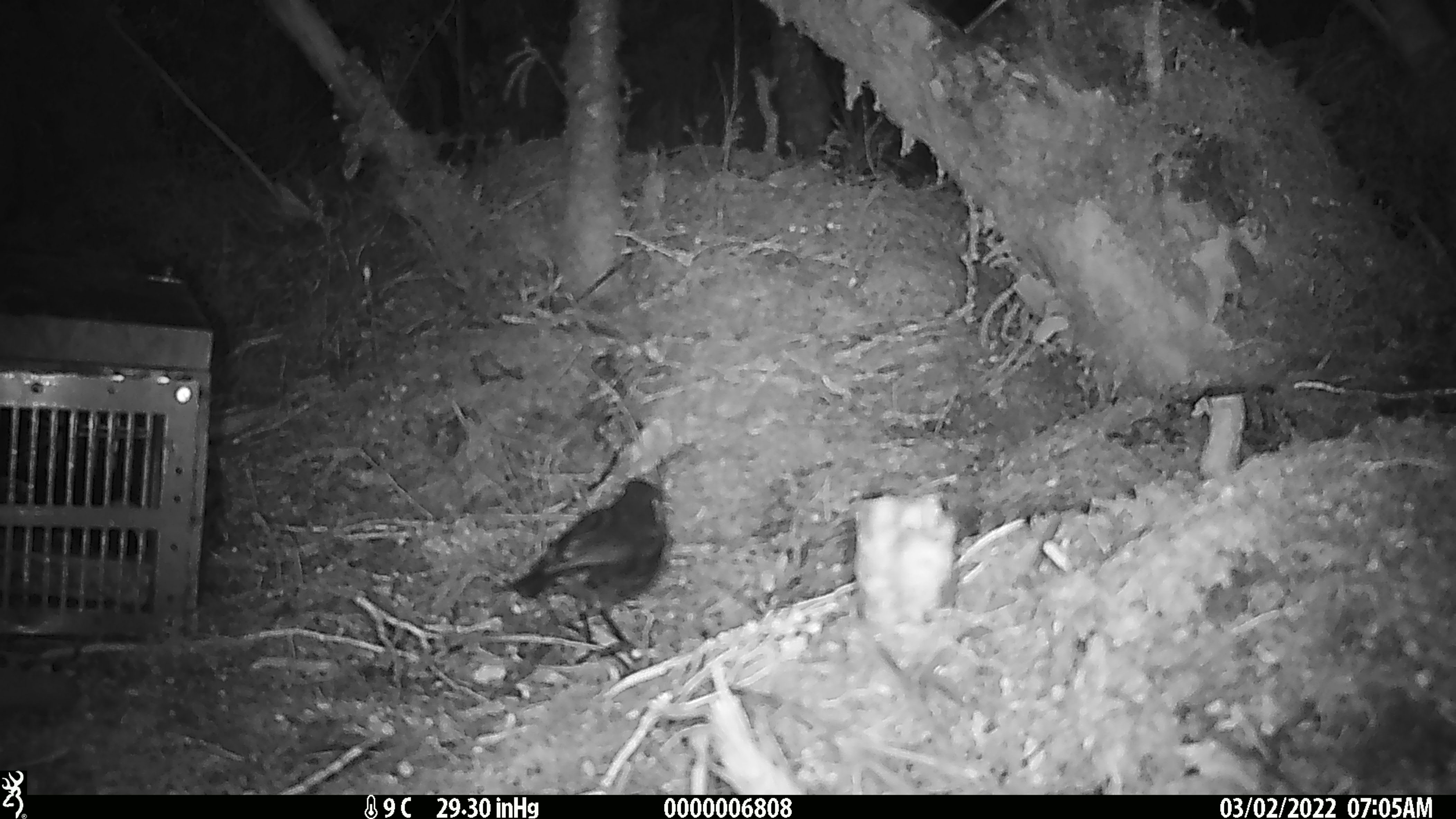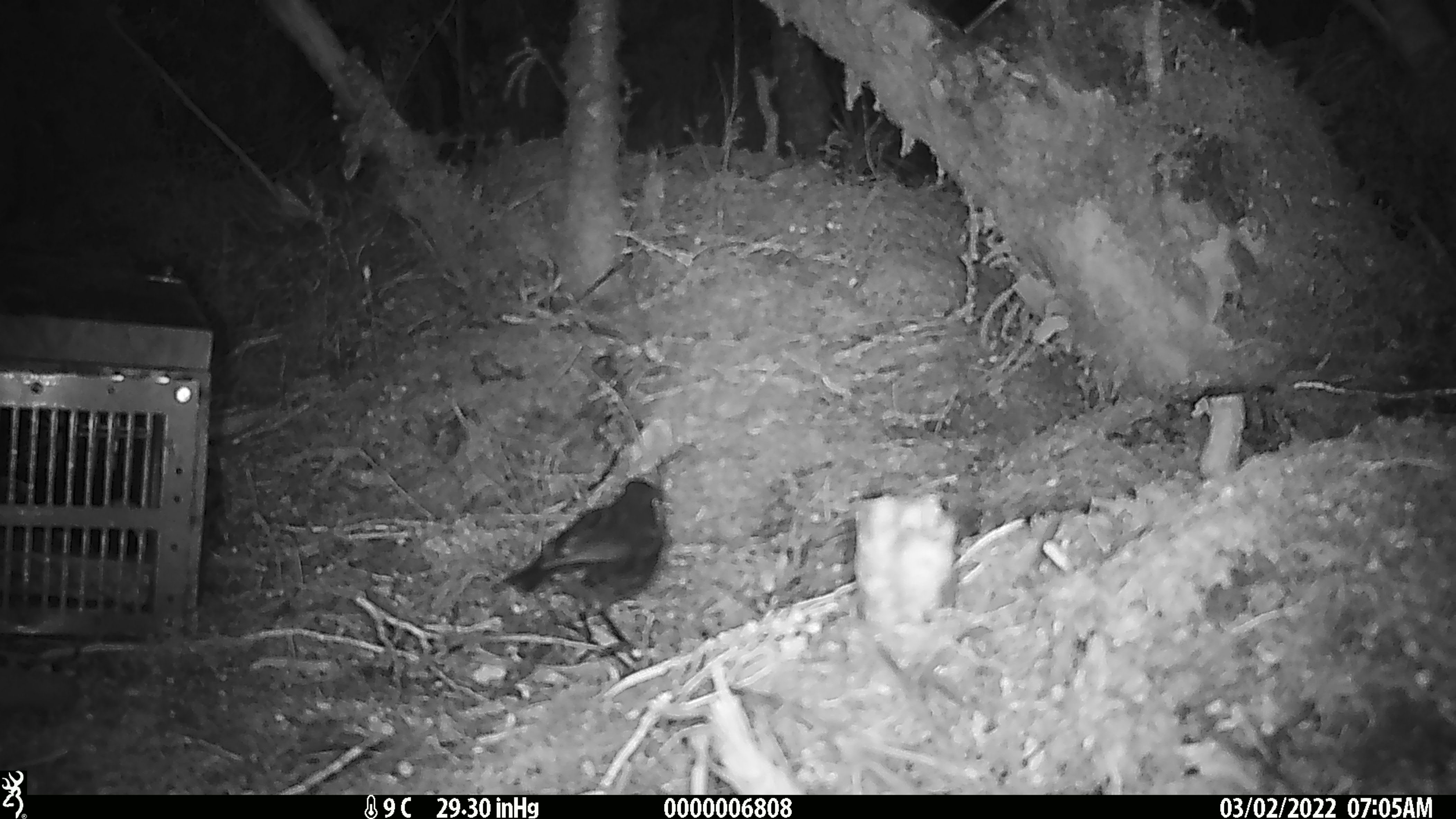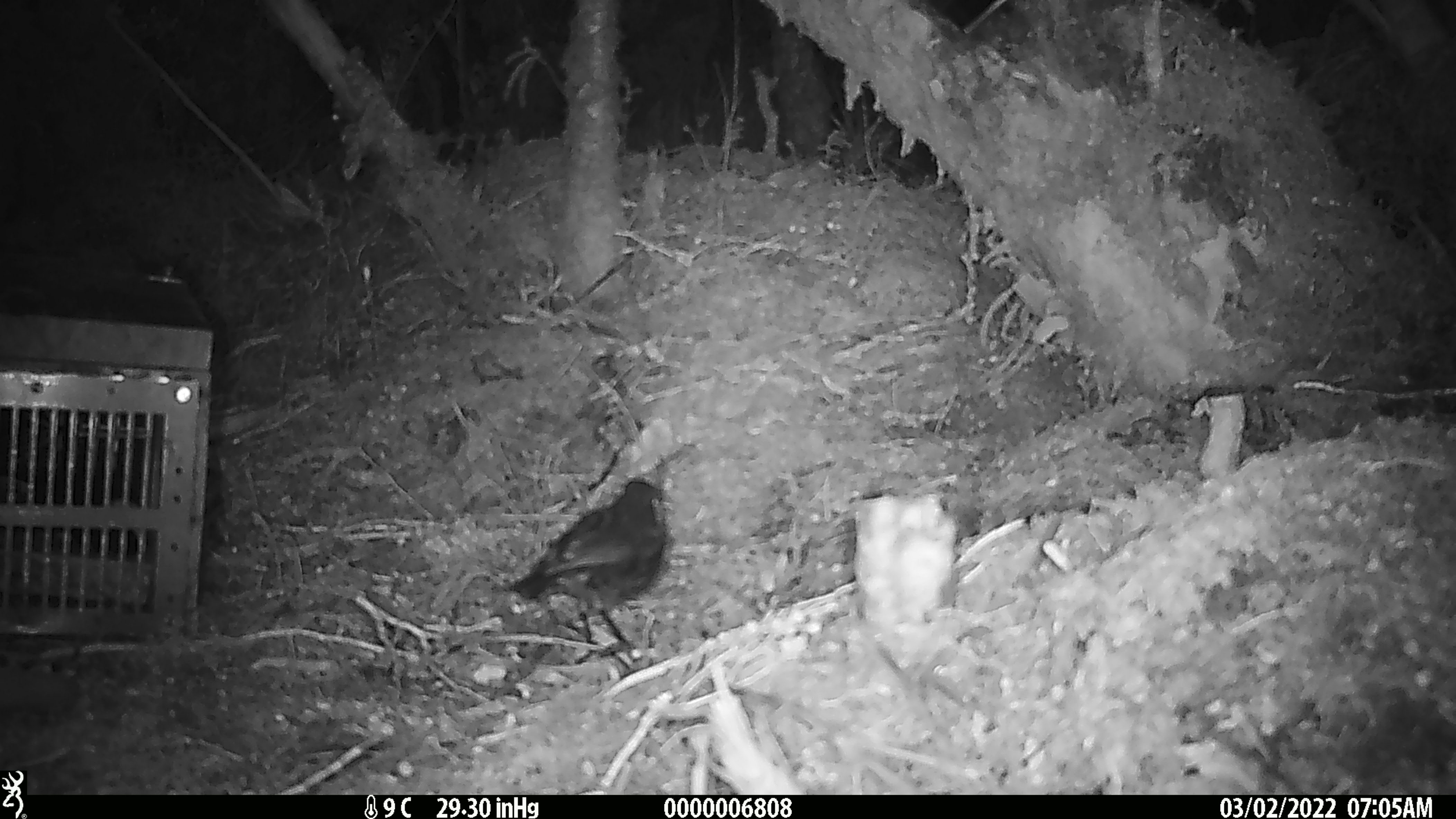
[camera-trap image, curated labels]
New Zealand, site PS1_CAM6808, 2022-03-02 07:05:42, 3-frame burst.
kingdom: Animalia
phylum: Chordata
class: Aves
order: Passeriformes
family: Petroicidae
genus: Petroica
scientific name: Petroica australis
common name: new zealand robin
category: robin